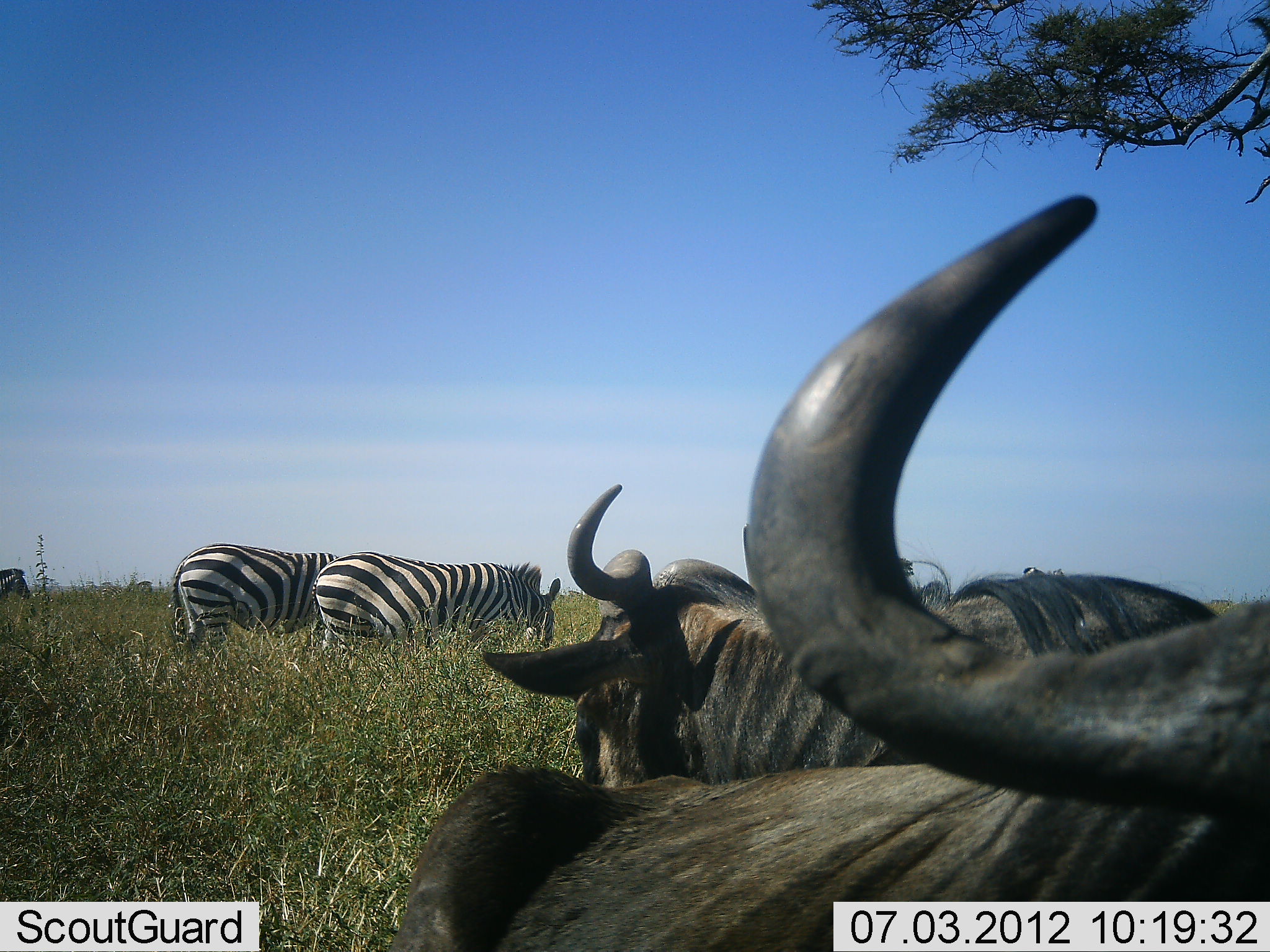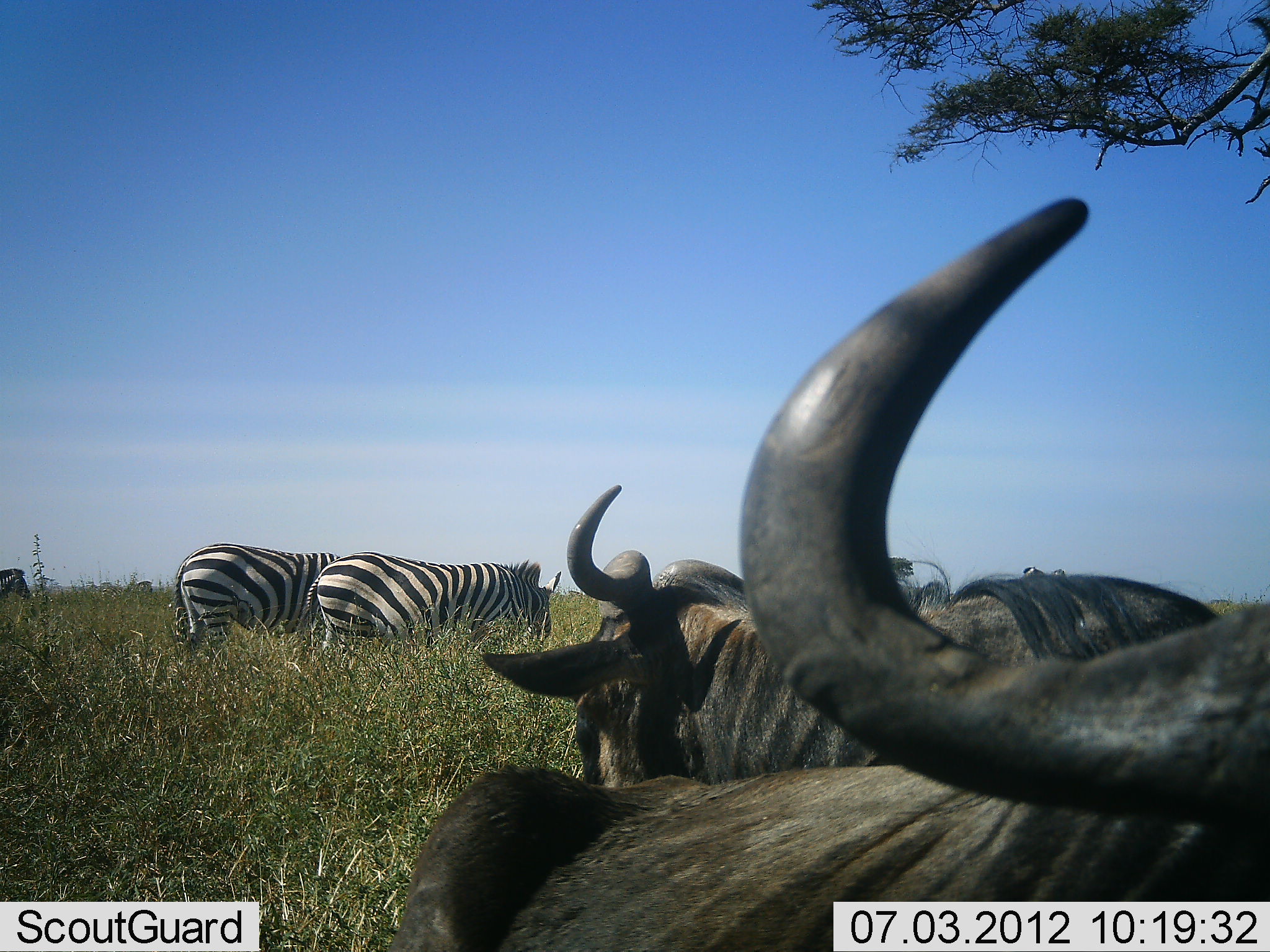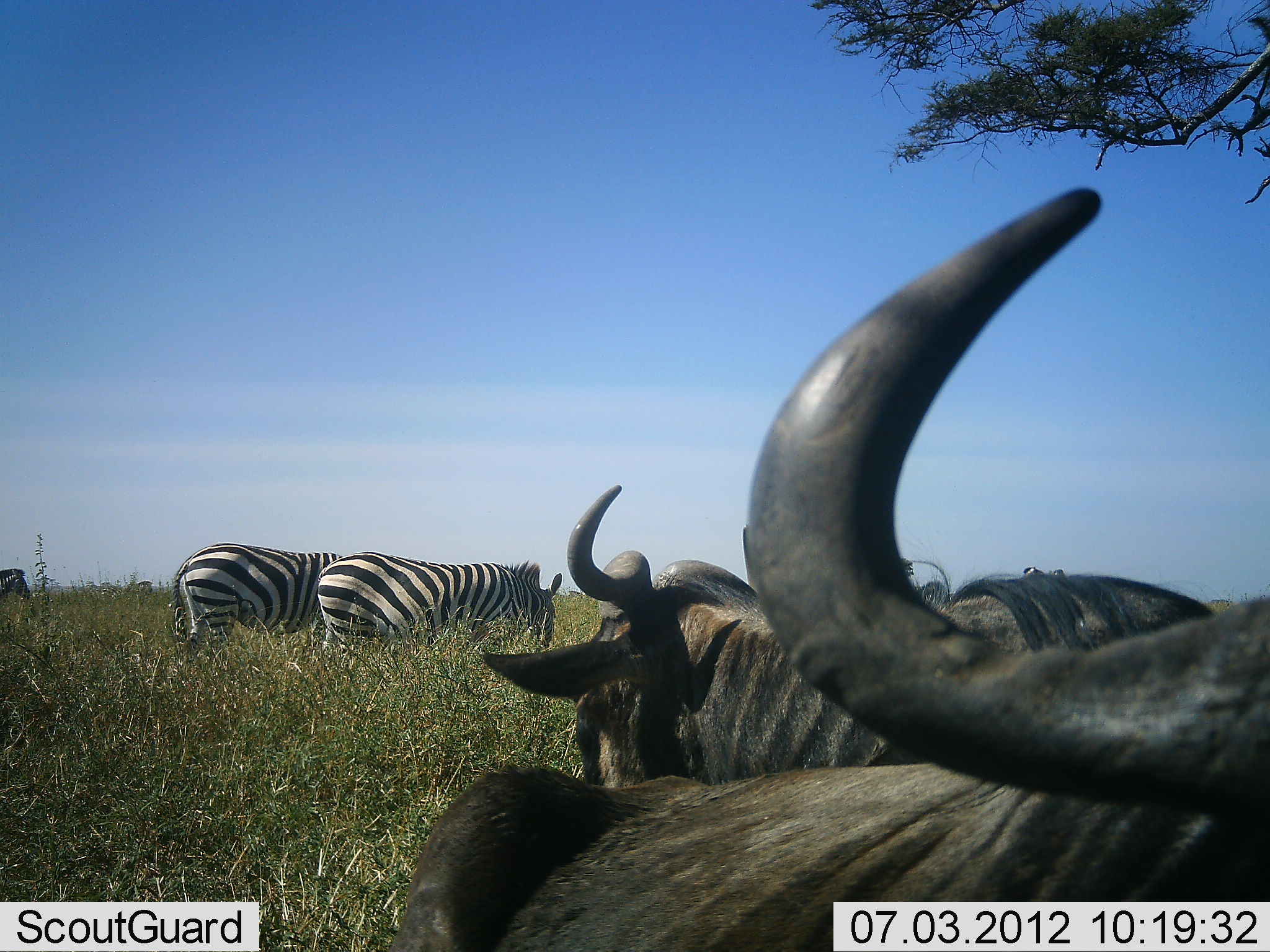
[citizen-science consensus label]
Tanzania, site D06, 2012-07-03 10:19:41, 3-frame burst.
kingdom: Animalia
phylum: Chordata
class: Mammalia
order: Artiodactyla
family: Bovidae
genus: Connochaetes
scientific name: Connochaetes taurinus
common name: blue wildebeest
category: wildebeest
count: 2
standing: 10%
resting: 90%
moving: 0%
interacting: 0%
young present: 0%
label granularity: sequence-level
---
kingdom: Animalia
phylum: Chordata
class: Mammalia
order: Perissodactyla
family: Equidae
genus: Equus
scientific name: Equus quagga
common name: plains zebra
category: zebra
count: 3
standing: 70%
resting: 0%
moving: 0%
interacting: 0%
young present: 0%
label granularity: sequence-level